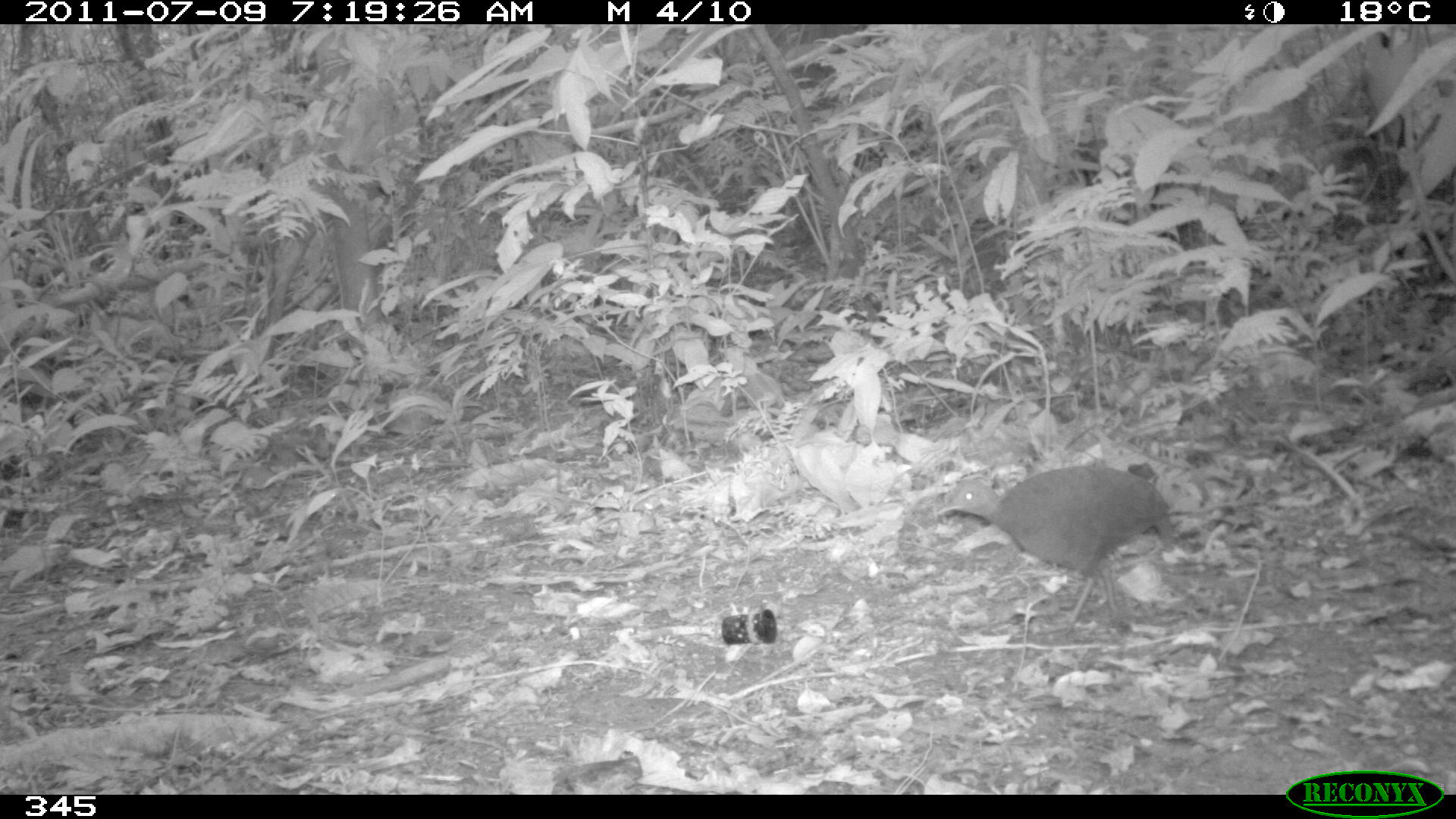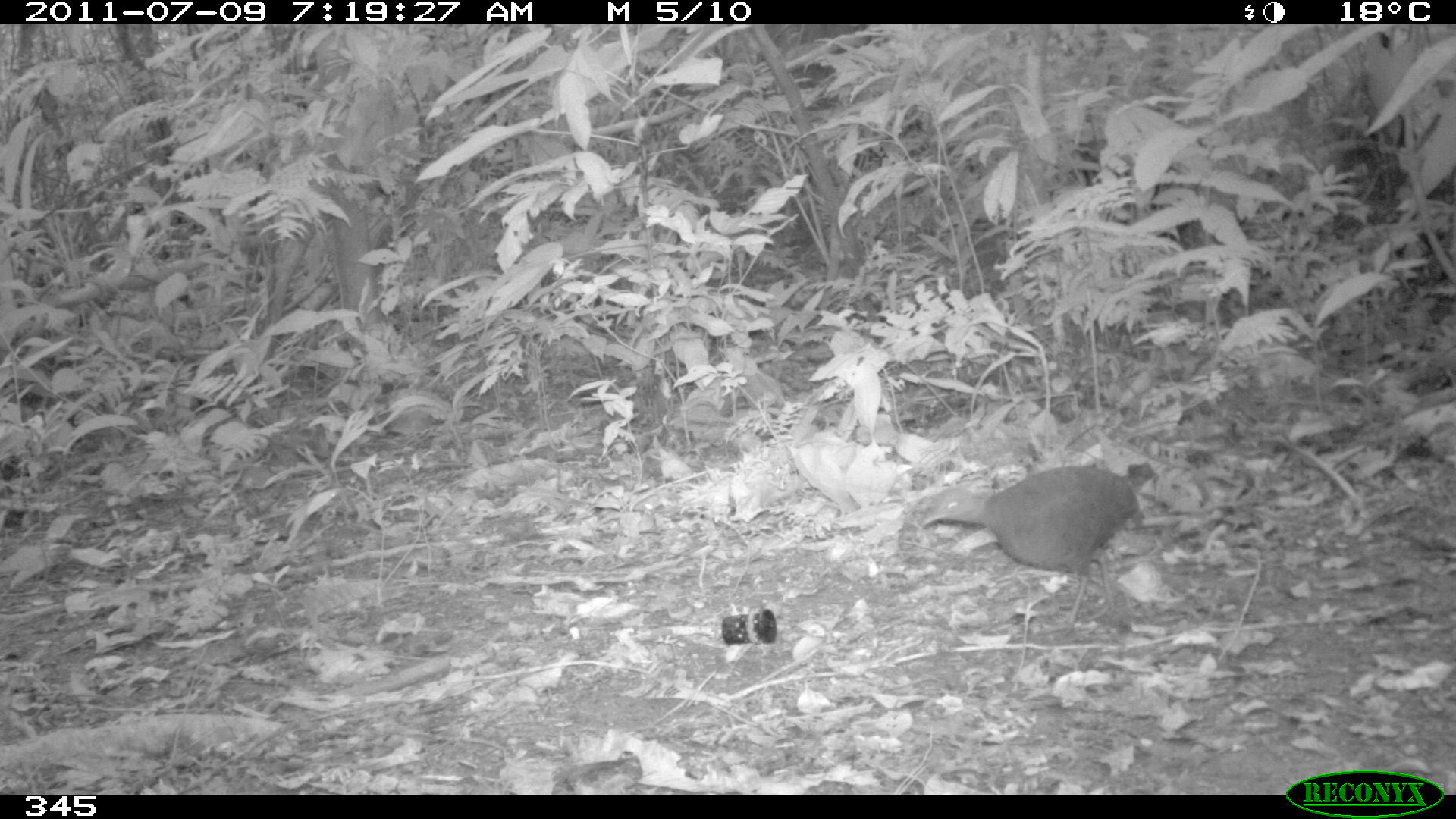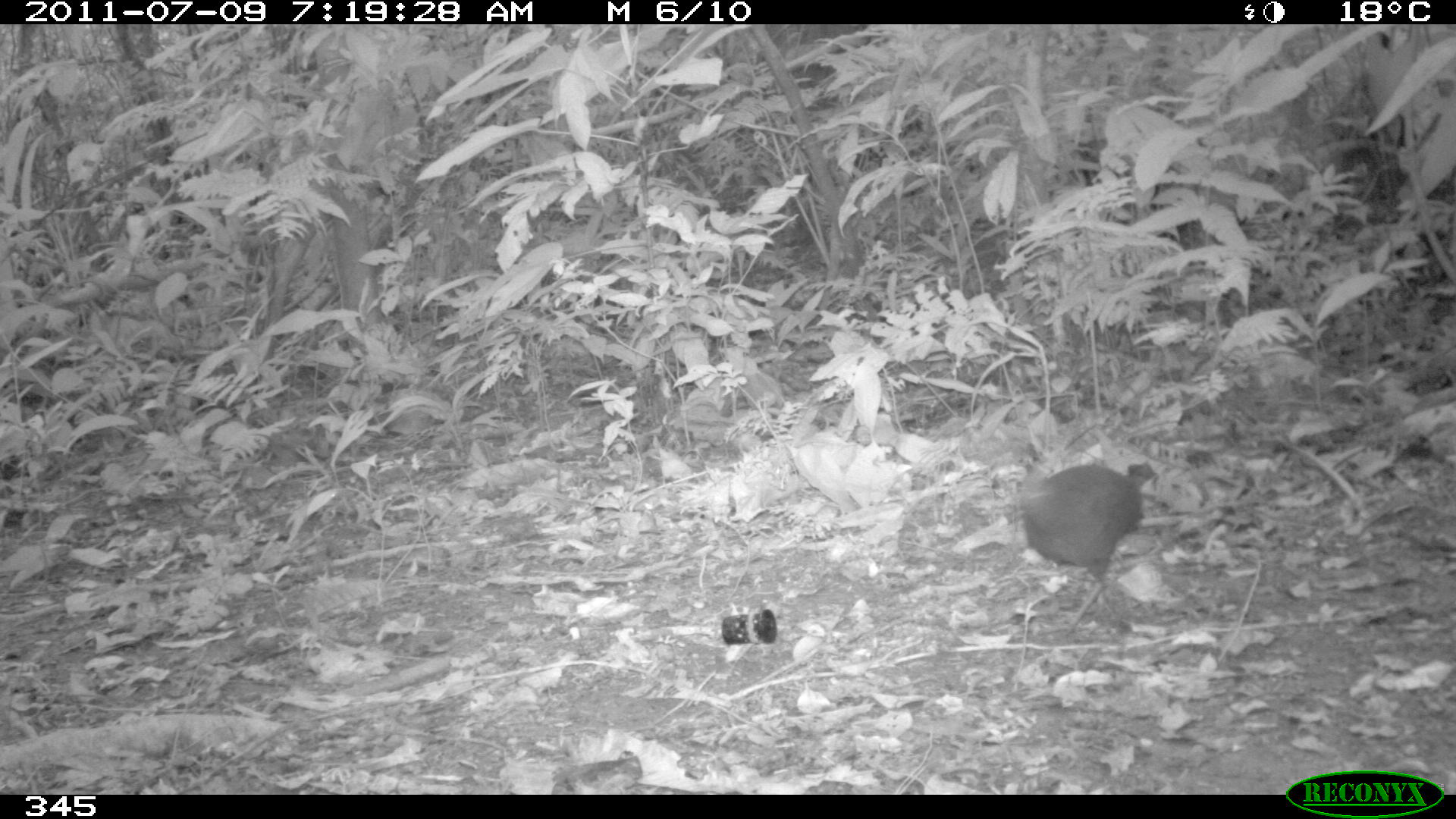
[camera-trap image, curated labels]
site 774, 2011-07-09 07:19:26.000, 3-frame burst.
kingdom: Animalia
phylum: Chordata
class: Aves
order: Galliformes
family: Phasianidae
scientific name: Phasianidae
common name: quails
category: quail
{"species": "quail (quails) (Phasianidae)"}